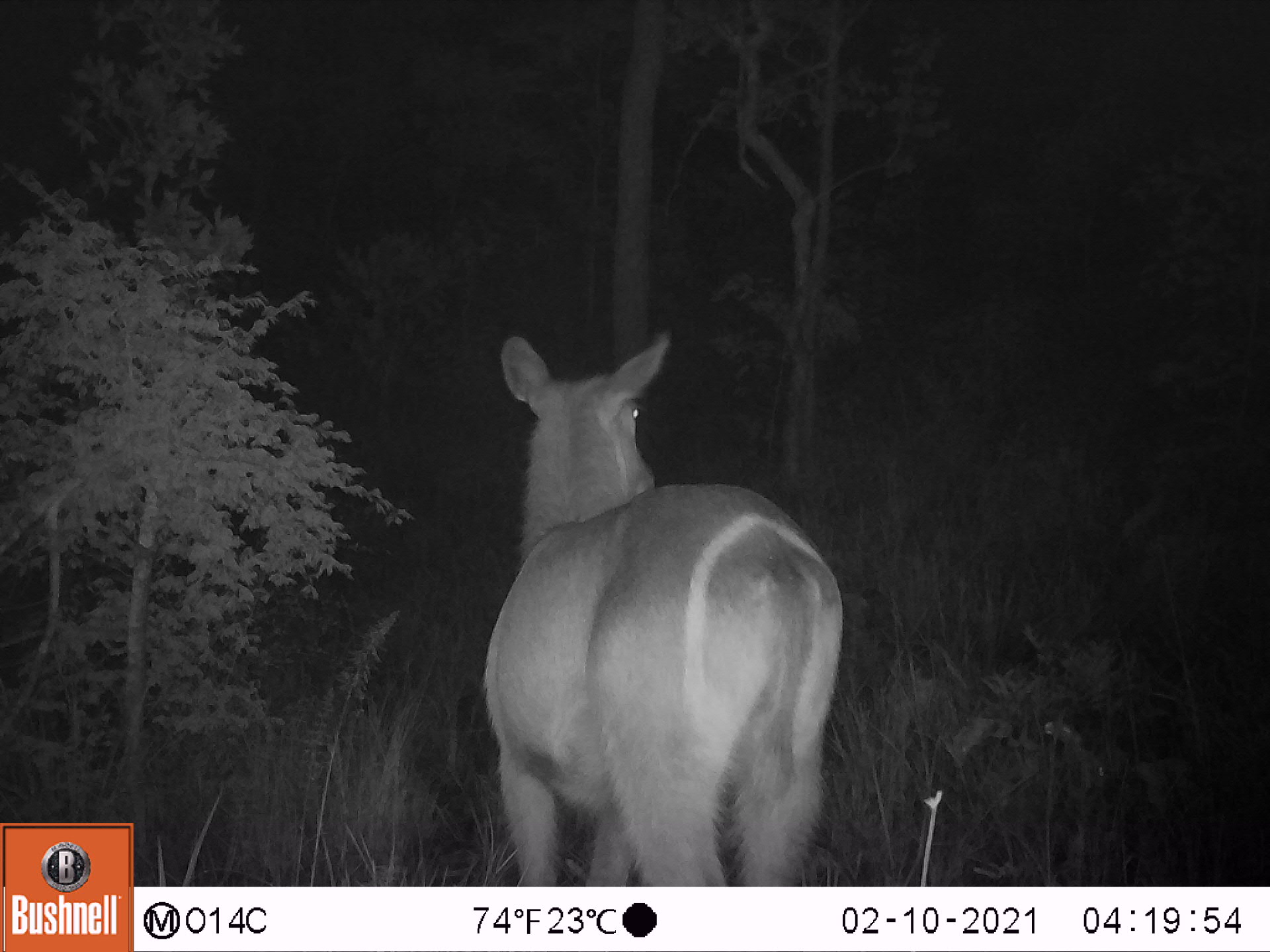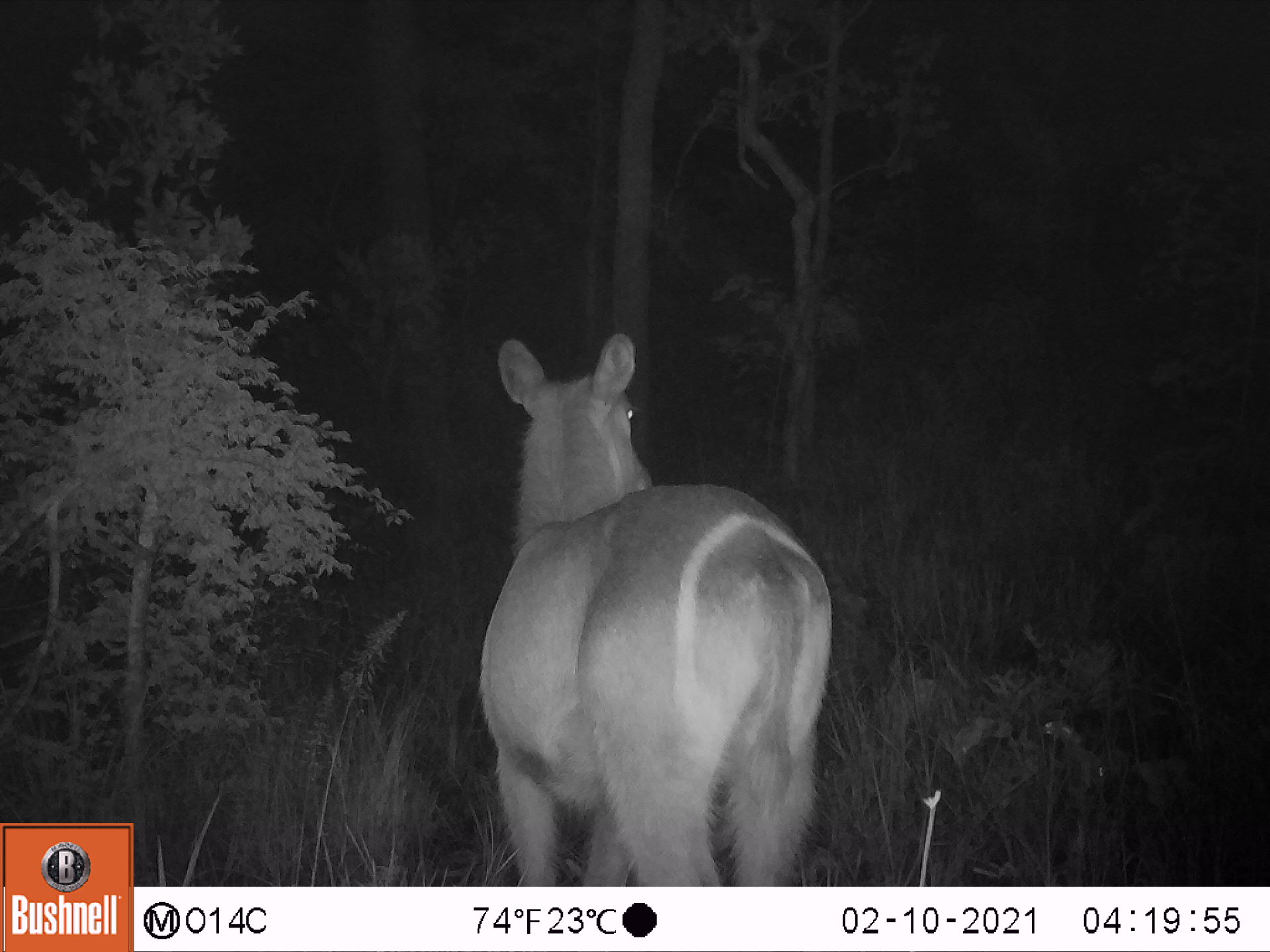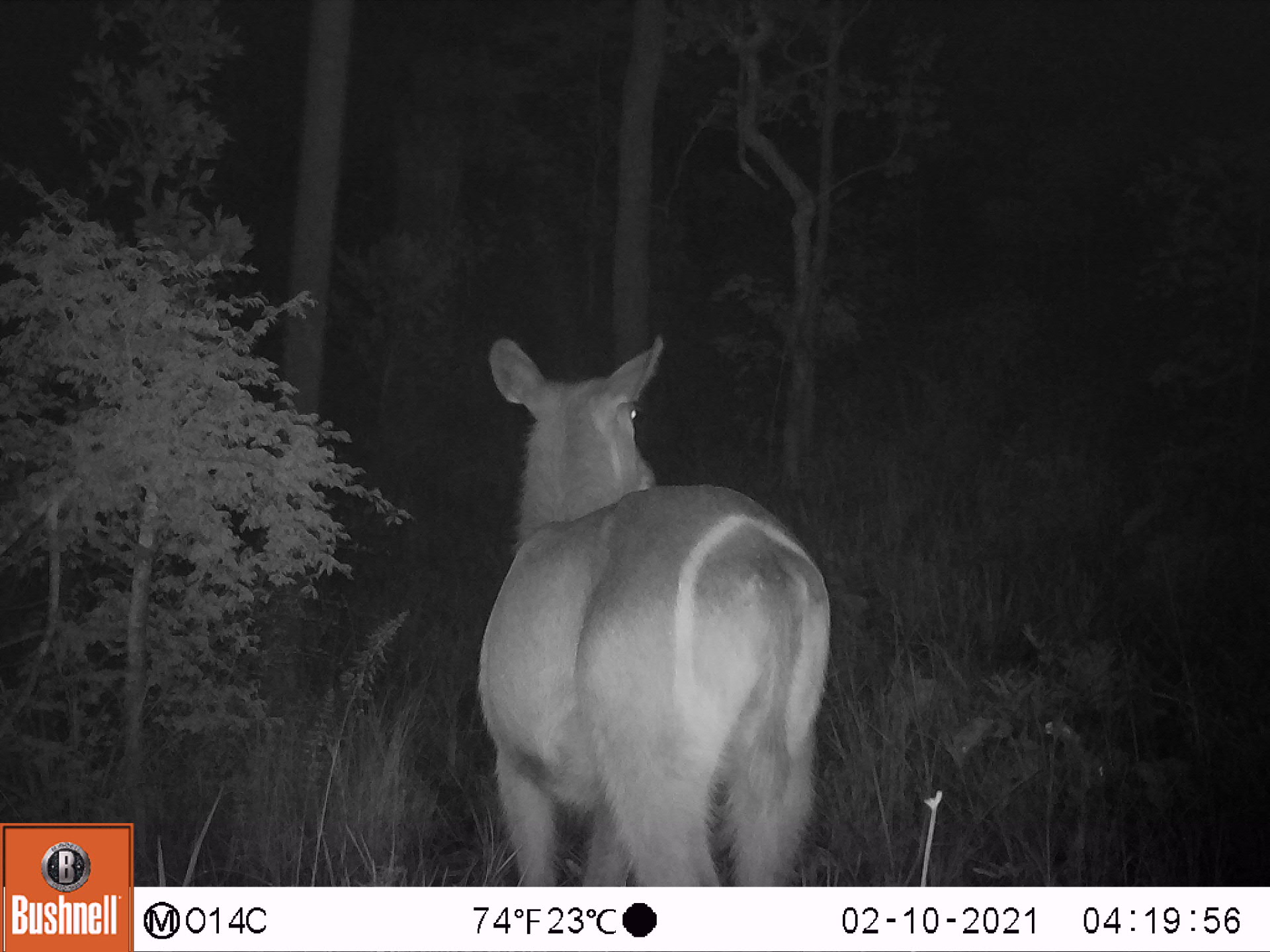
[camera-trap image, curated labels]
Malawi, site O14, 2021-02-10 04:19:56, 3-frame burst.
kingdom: Animalia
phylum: Chordata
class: Mammalia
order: Artiodactyla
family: Bovidae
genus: Kobus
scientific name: Kobus ellipsiprymnus ellipsiprymnus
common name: common waterbuck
Common waterbuck (Kobus ellipsiprymnus ellipsiprymnus), count 1.